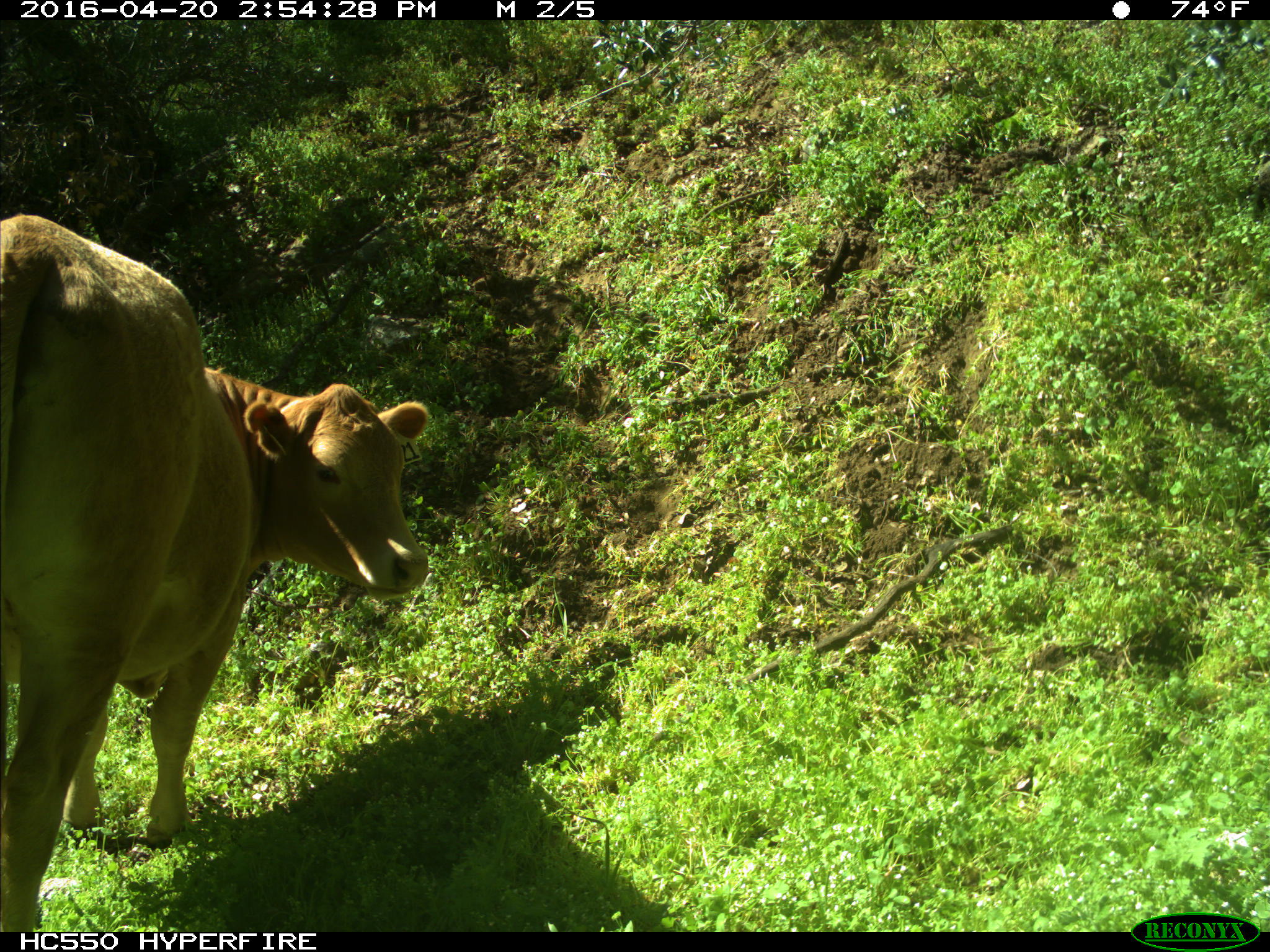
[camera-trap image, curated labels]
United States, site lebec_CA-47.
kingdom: Animalia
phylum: Chordata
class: Mammalia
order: Artiodactyla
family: Bovidae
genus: Bos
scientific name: Bos taurus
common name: domestic cow